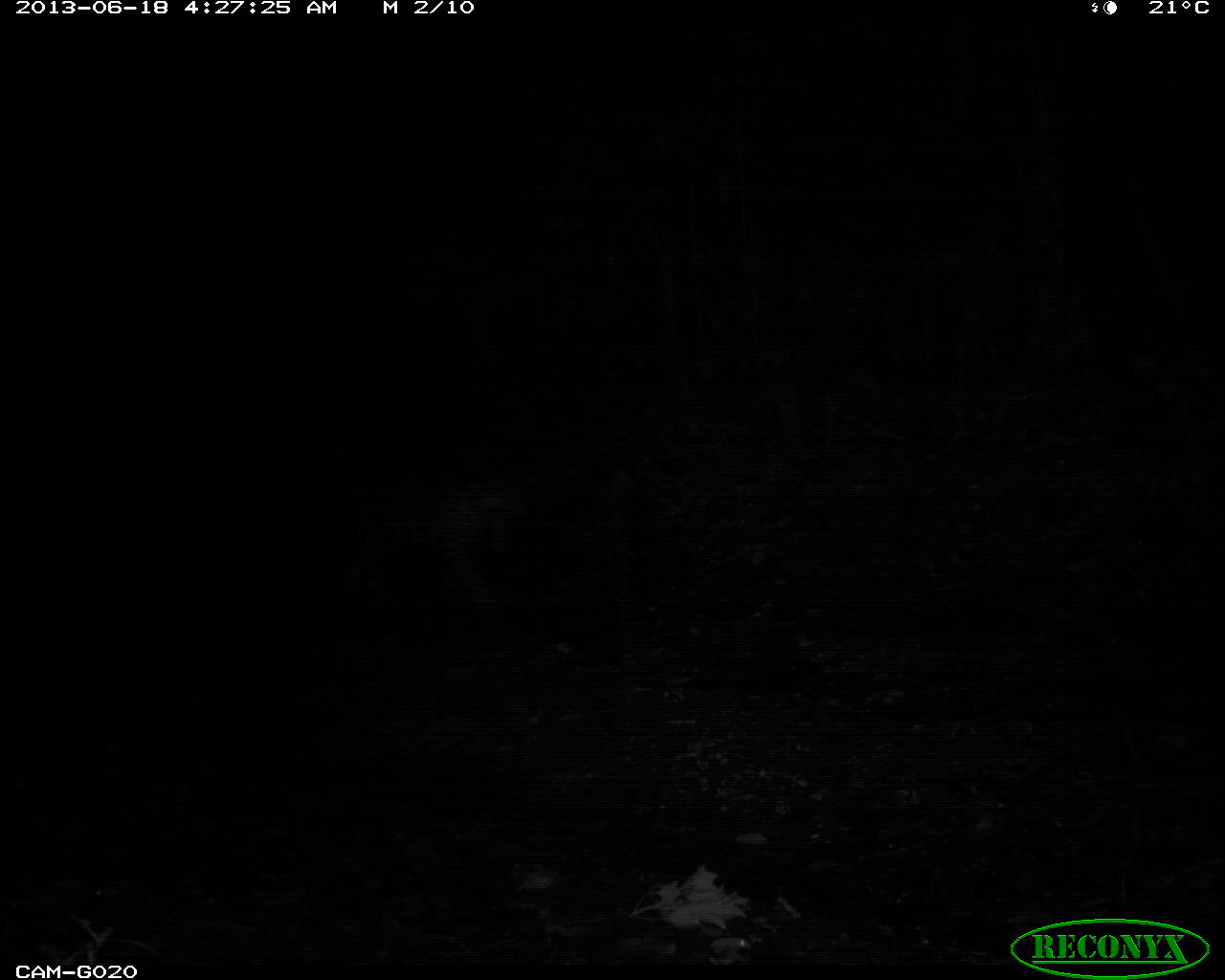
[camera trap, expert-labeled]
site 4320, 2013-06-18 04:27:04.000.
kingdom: Animalia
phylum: Chordata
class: Mammalia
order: Carnivora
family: Felidae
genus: Panthera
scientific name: Panthera onca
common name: jaguar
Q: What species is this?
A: Panthera onca (jaguar).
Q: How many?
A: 1.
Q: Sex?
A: Female.